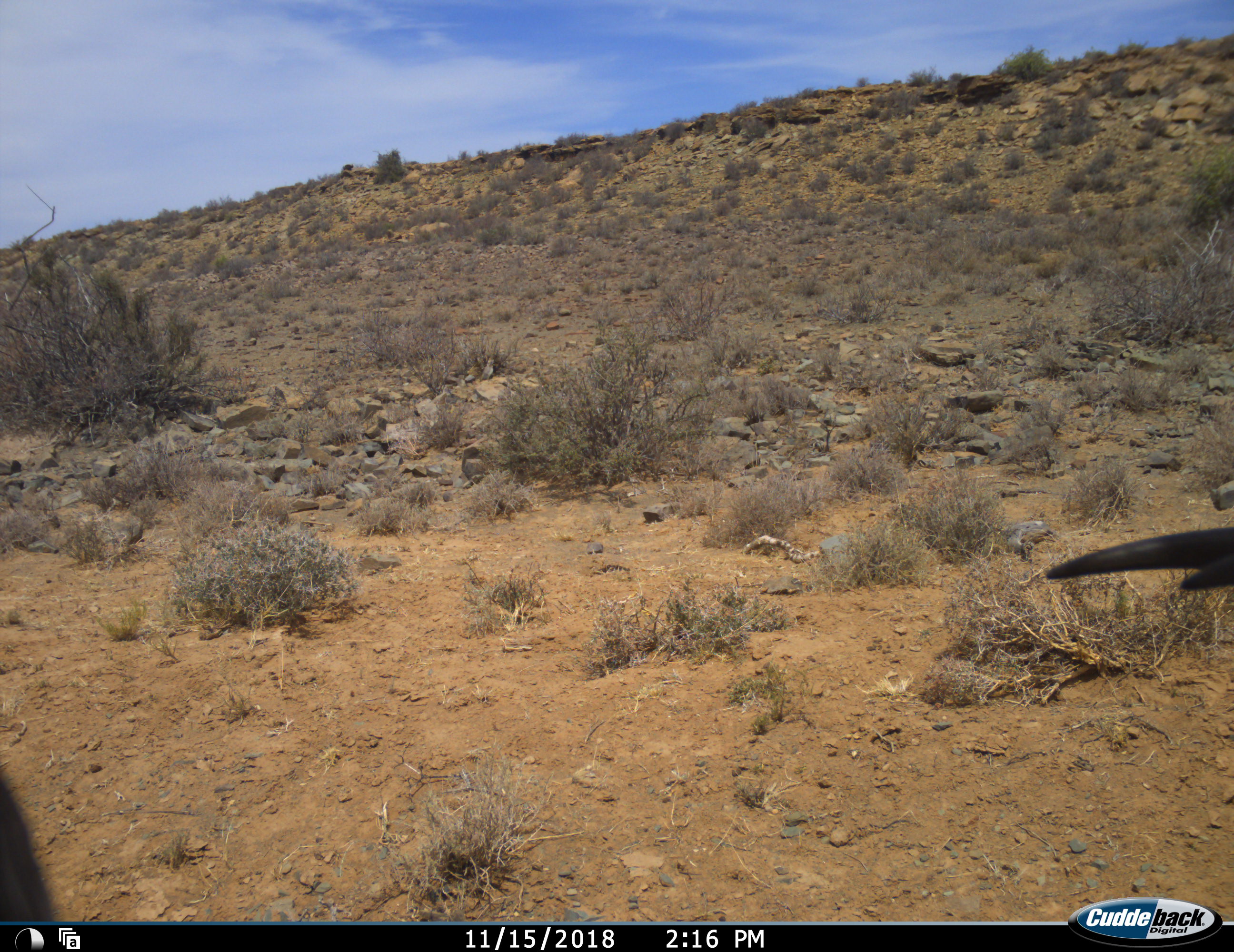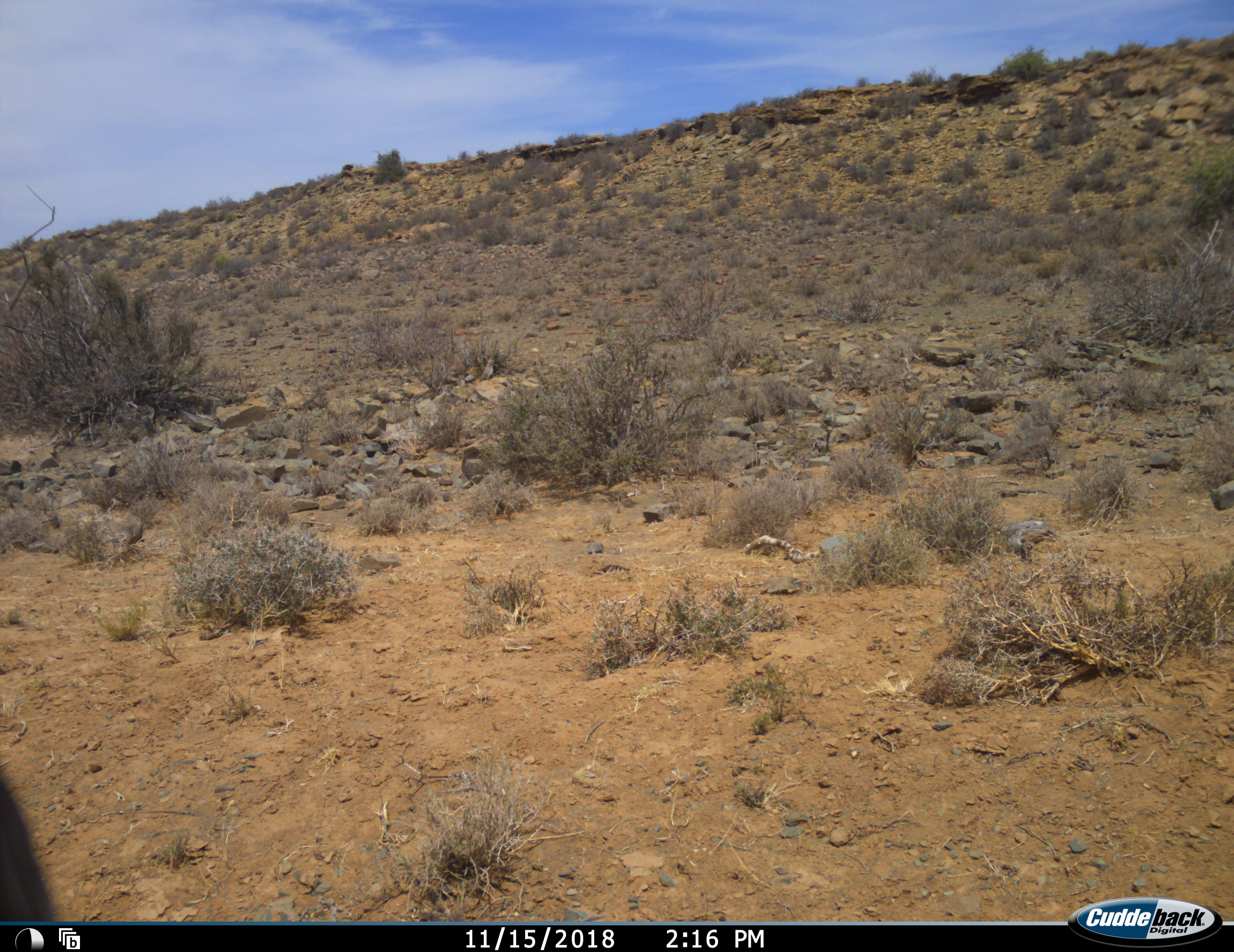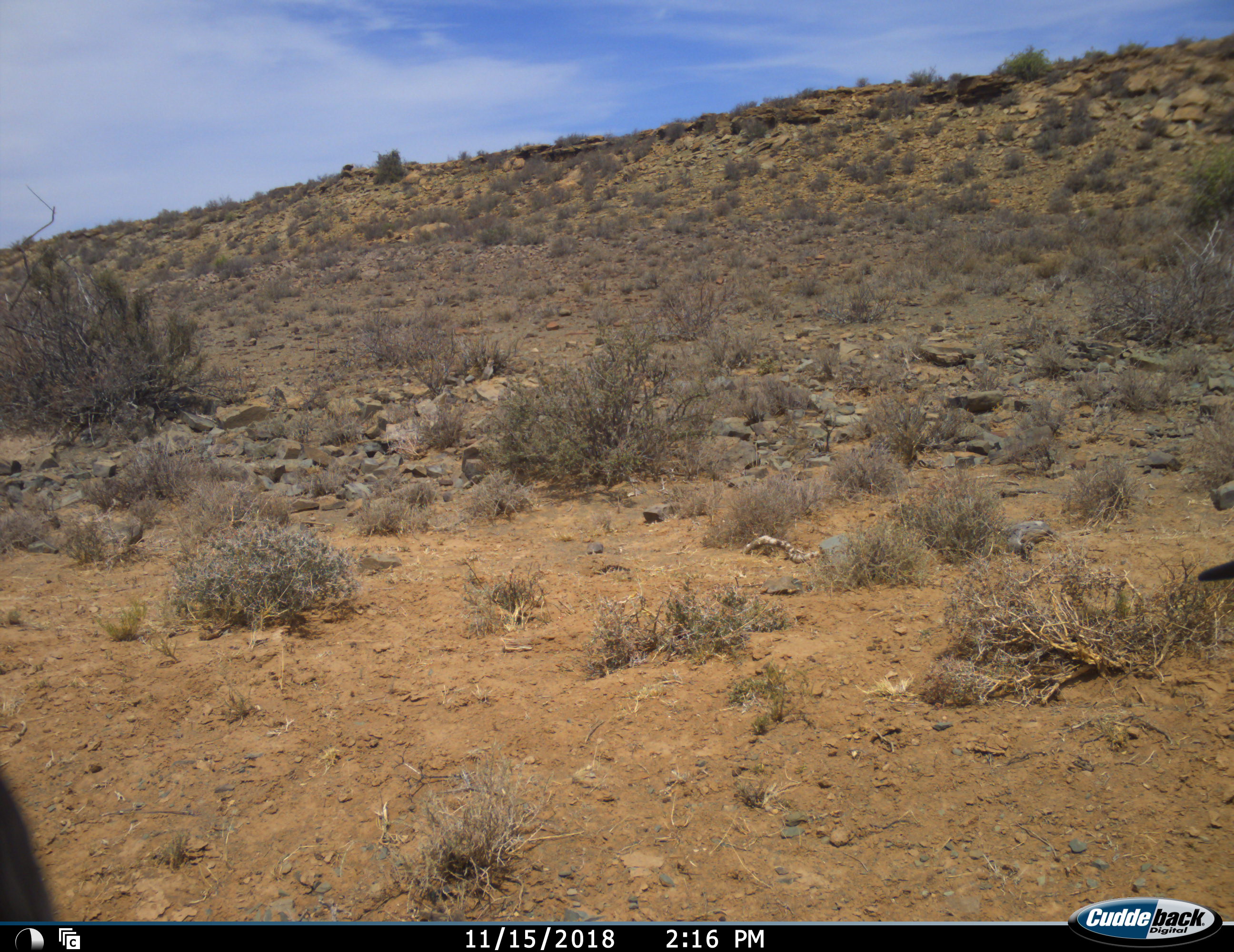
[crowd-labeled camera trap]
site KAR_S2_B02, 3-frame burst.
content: unidentified animal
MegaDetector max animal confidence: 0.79